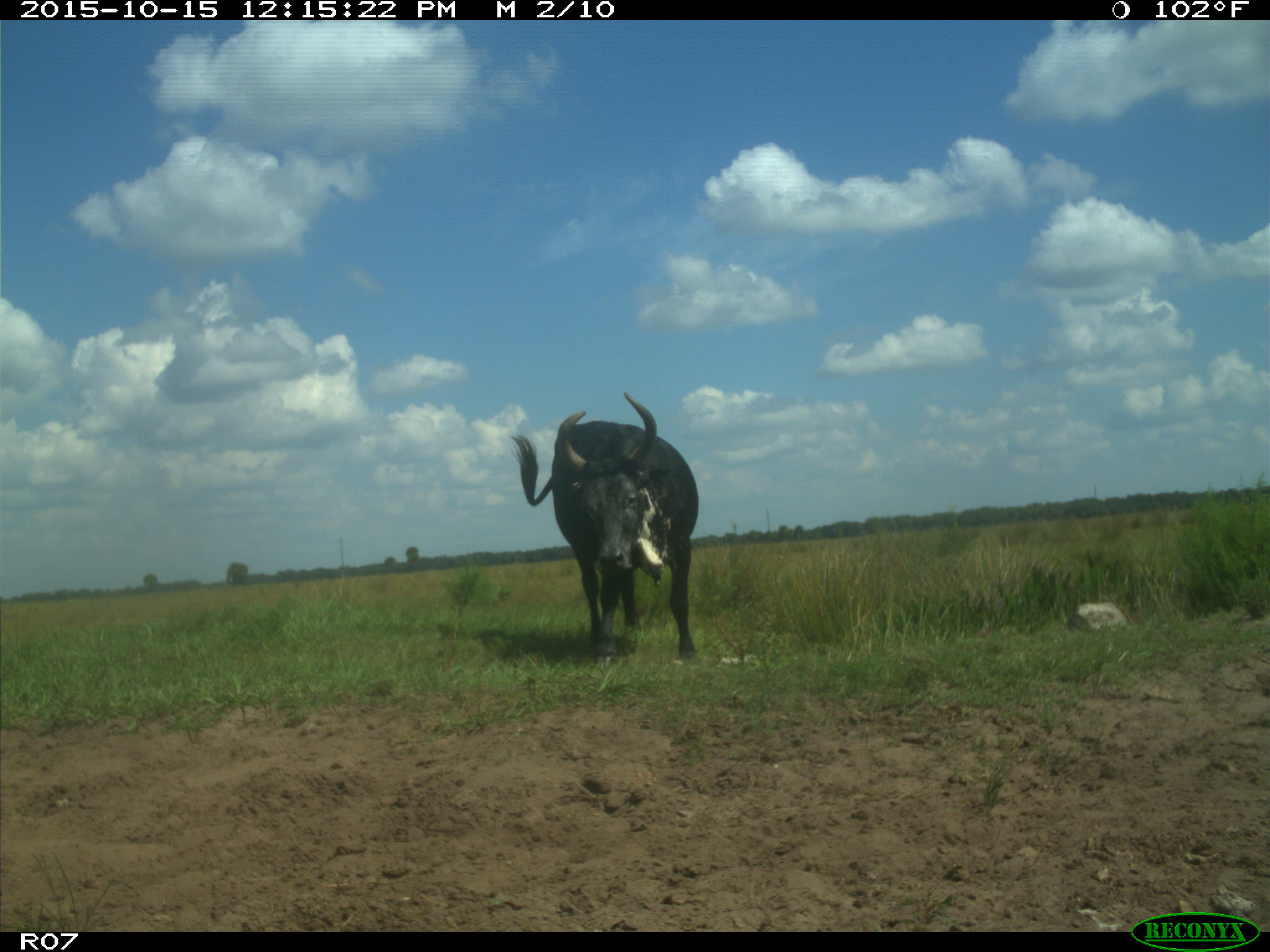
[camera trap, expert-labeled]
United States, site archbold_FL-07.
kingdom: Animalia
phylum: Chordata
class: Mammalia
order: Artiodactyla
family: Bovidae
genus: Bos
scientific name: Bos taurus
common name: domestic cow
Bos taurus (domestic cow).